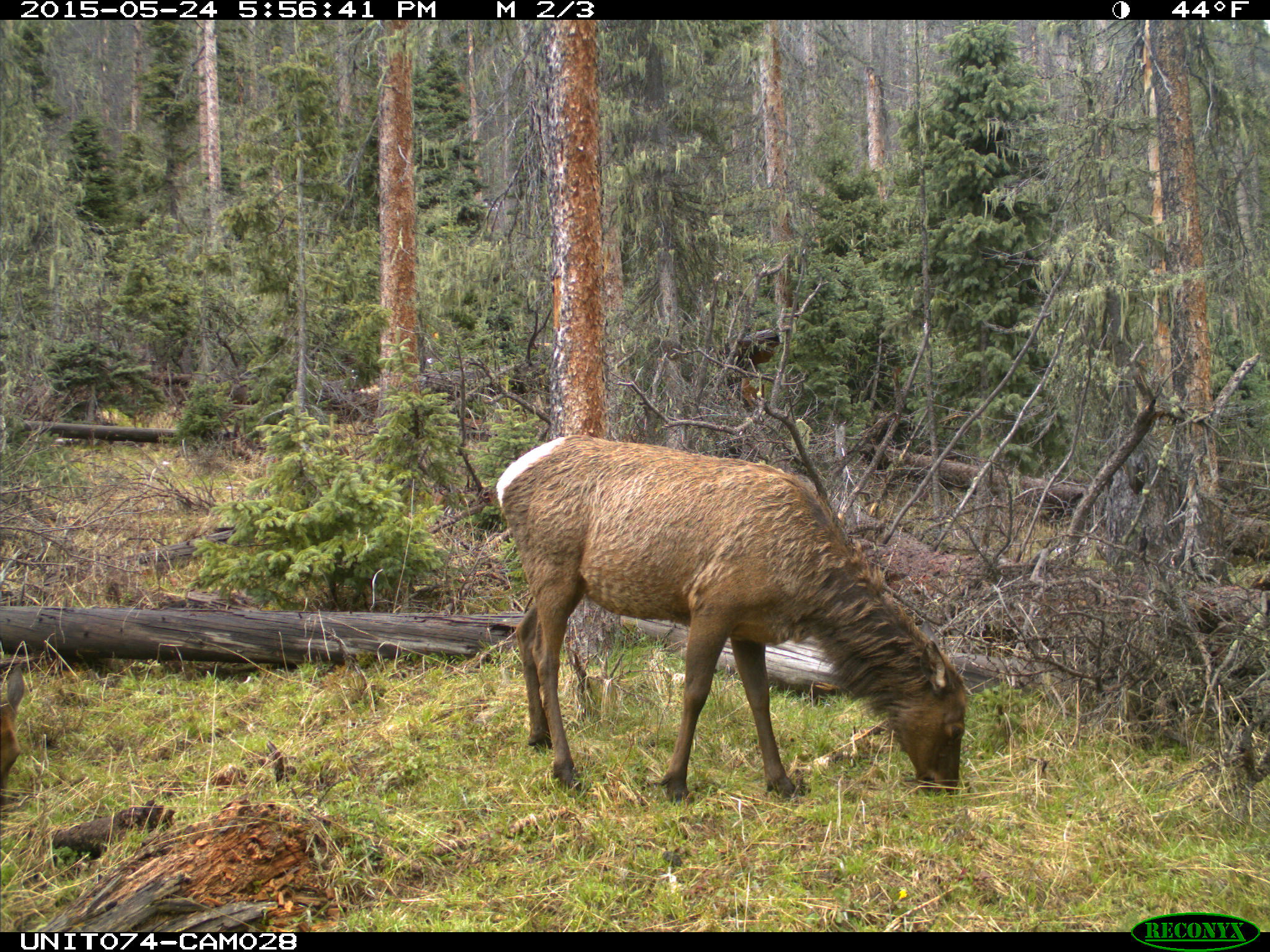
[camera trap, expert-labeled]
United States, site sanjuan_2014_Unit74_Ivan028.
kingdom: Animalia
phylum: Chordata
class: Mammalia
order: Artiodactyla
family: Cervidae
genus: Cervus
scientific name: Cervus elaphus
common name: red deer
Cervus elaphus (red deer).